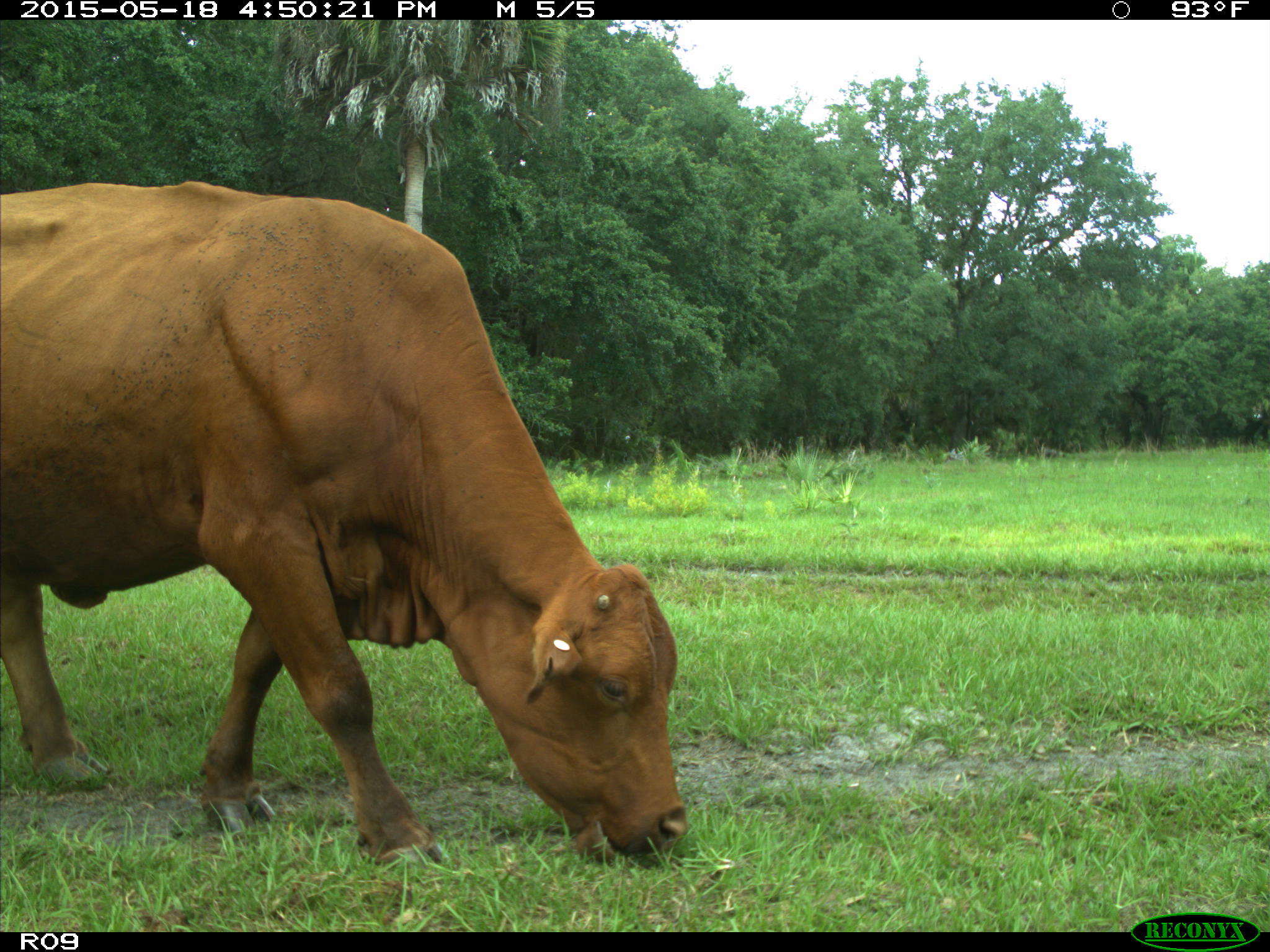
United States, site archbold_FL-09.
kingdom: Animalia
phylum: Chordata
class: Mammalia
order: Artiodactyla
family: Bovidae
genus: Bos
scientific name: Bos taurus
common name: domestic cow